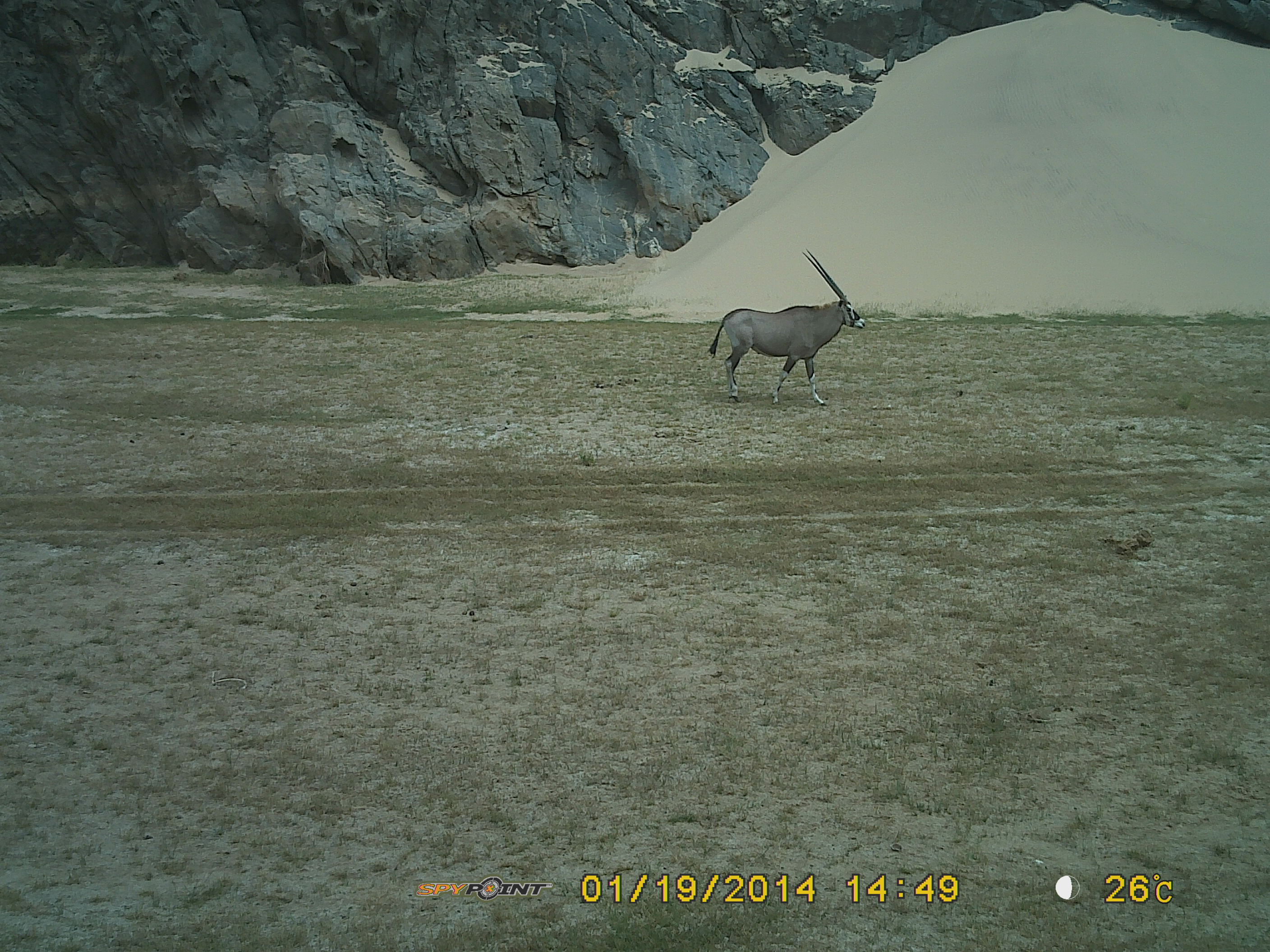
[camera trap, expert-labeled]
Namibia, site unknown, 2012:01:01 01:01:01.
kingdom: Animalia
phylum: Chordata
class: Mammalia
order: Artiodactyla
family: Bovidae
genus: Oryx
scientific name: Oryx gazella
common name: gemsbok